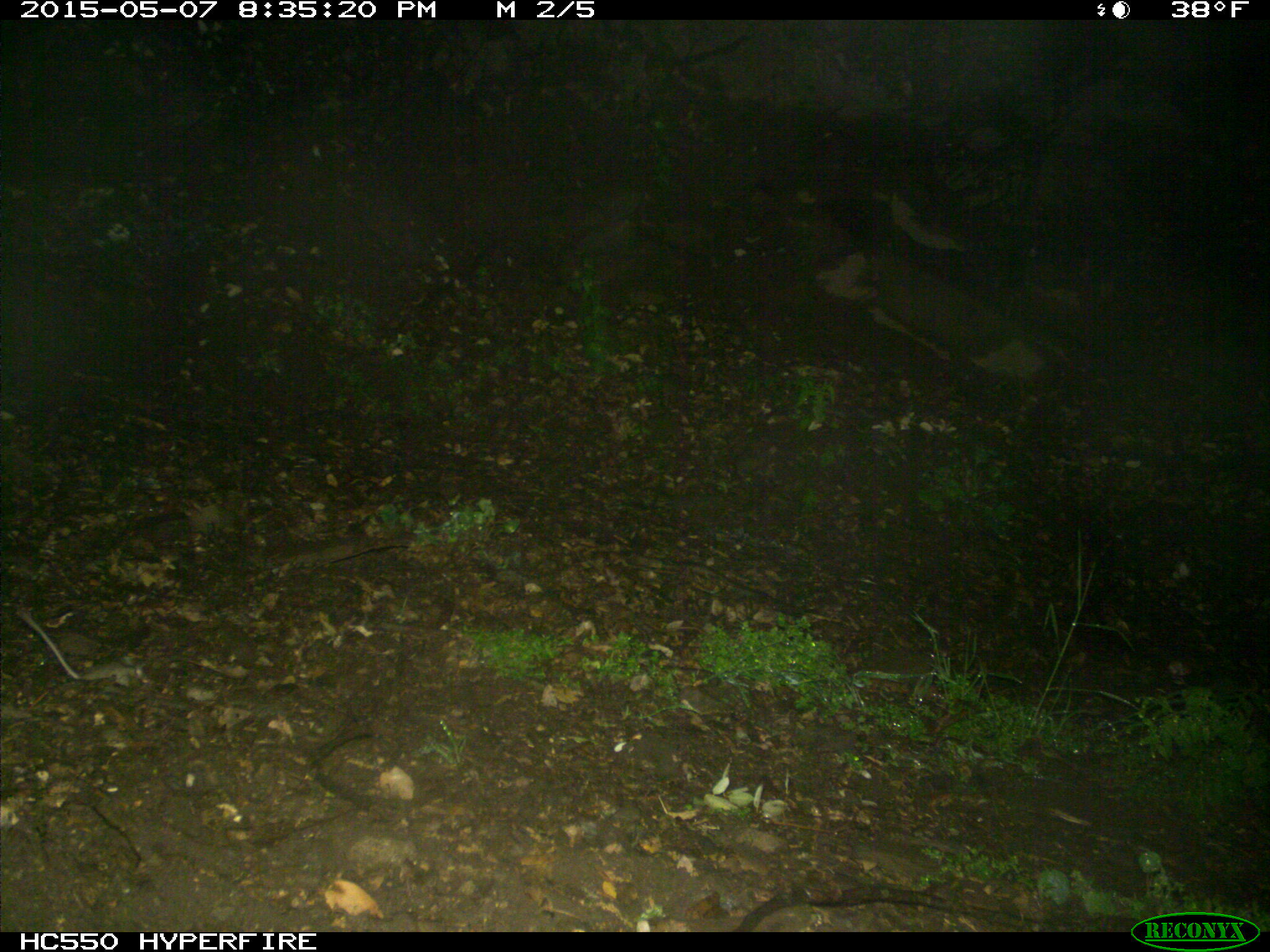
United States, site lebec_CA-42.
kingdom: Animalia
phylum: Chordata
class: Mammalia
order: Rodentia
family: Cricetidae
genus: Peromyscus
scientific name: Peromyscus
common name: deermice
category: unidentified deer mouse